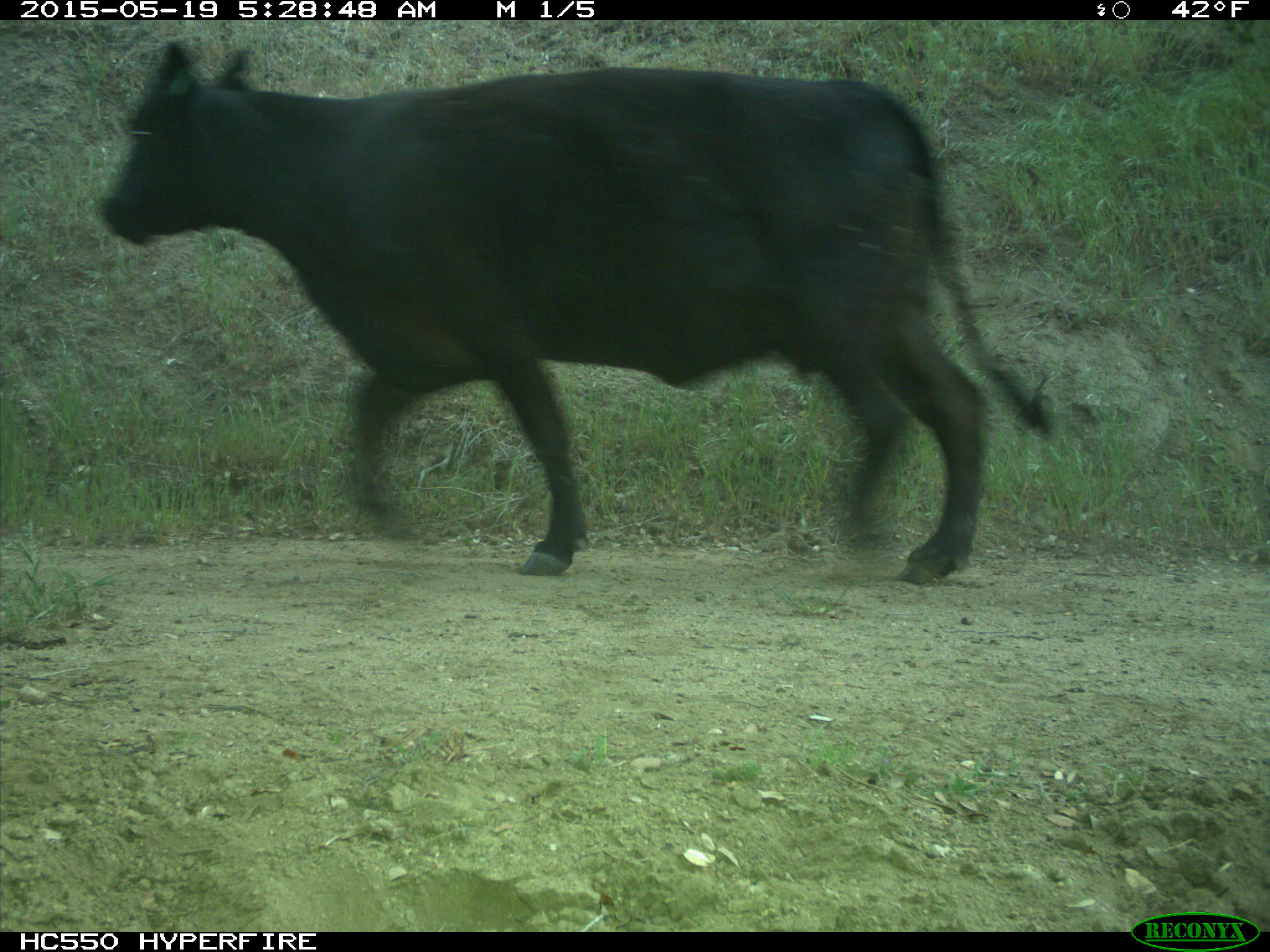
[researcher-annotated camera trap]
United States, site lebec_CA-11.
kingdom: Animalia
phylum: Chordata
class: Mammalia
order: Artiodactyla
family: Bovidae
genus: Bos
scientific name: Bos taurus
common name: domestic cow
Bos taurus (domestic cow).